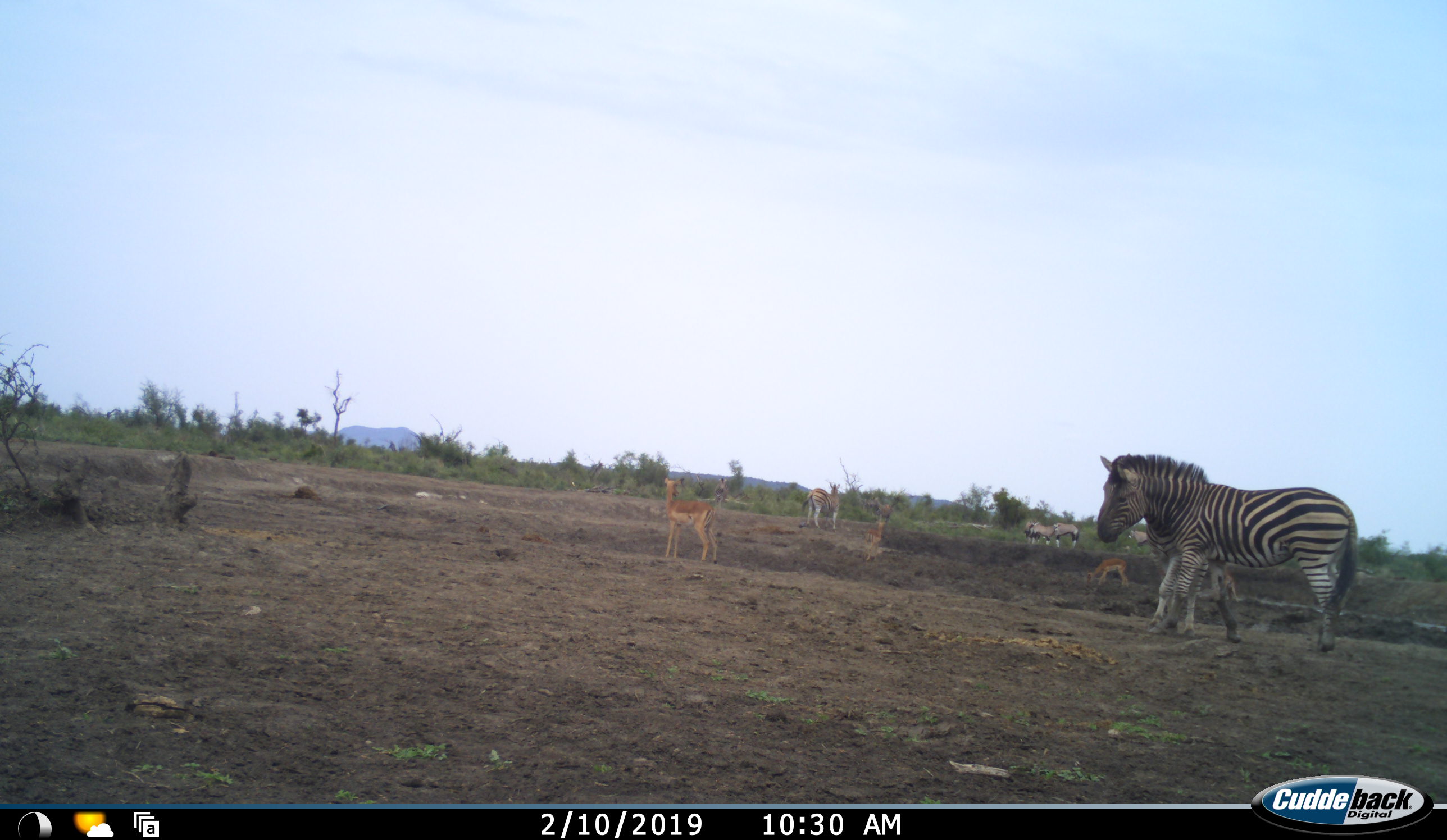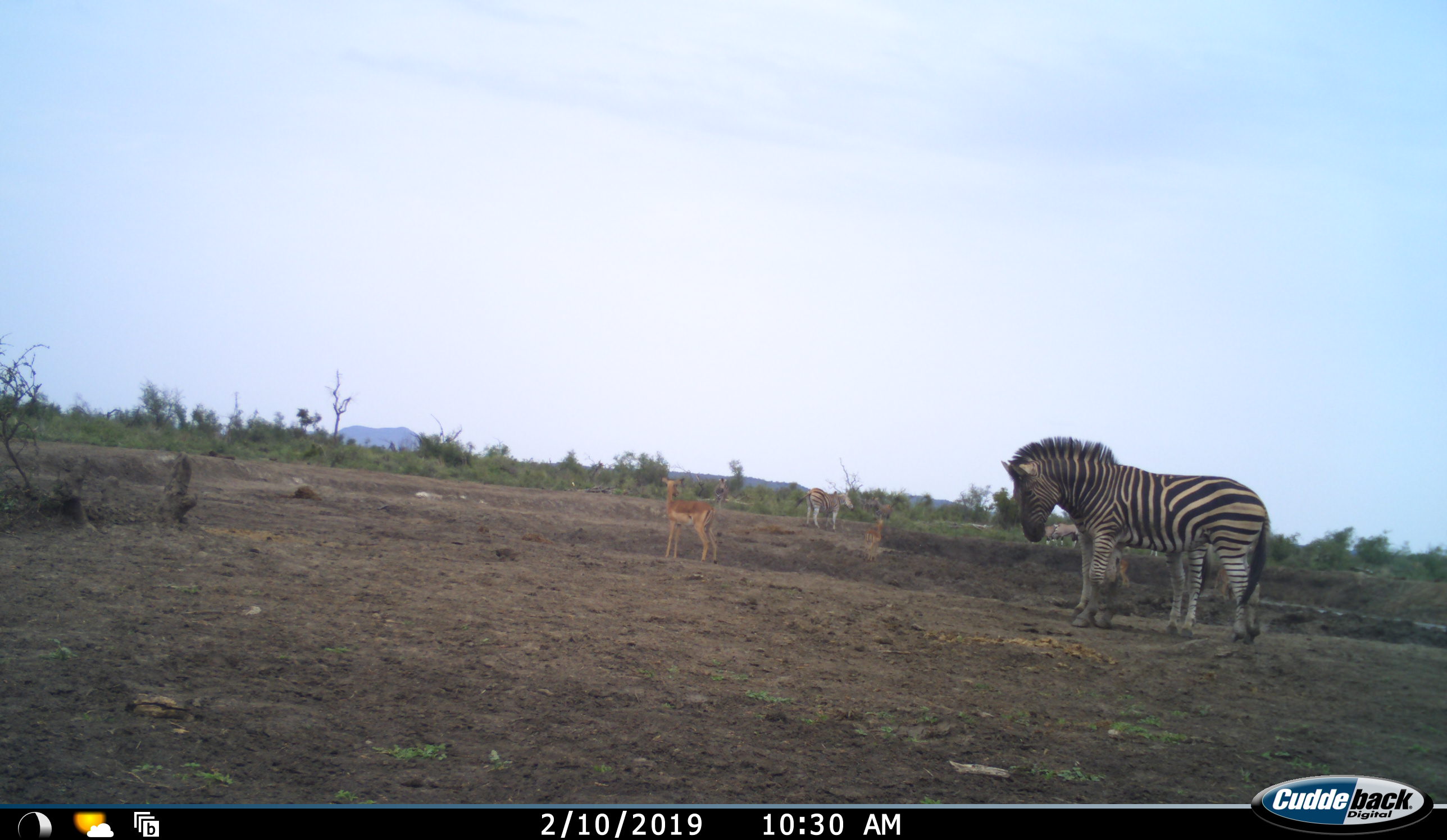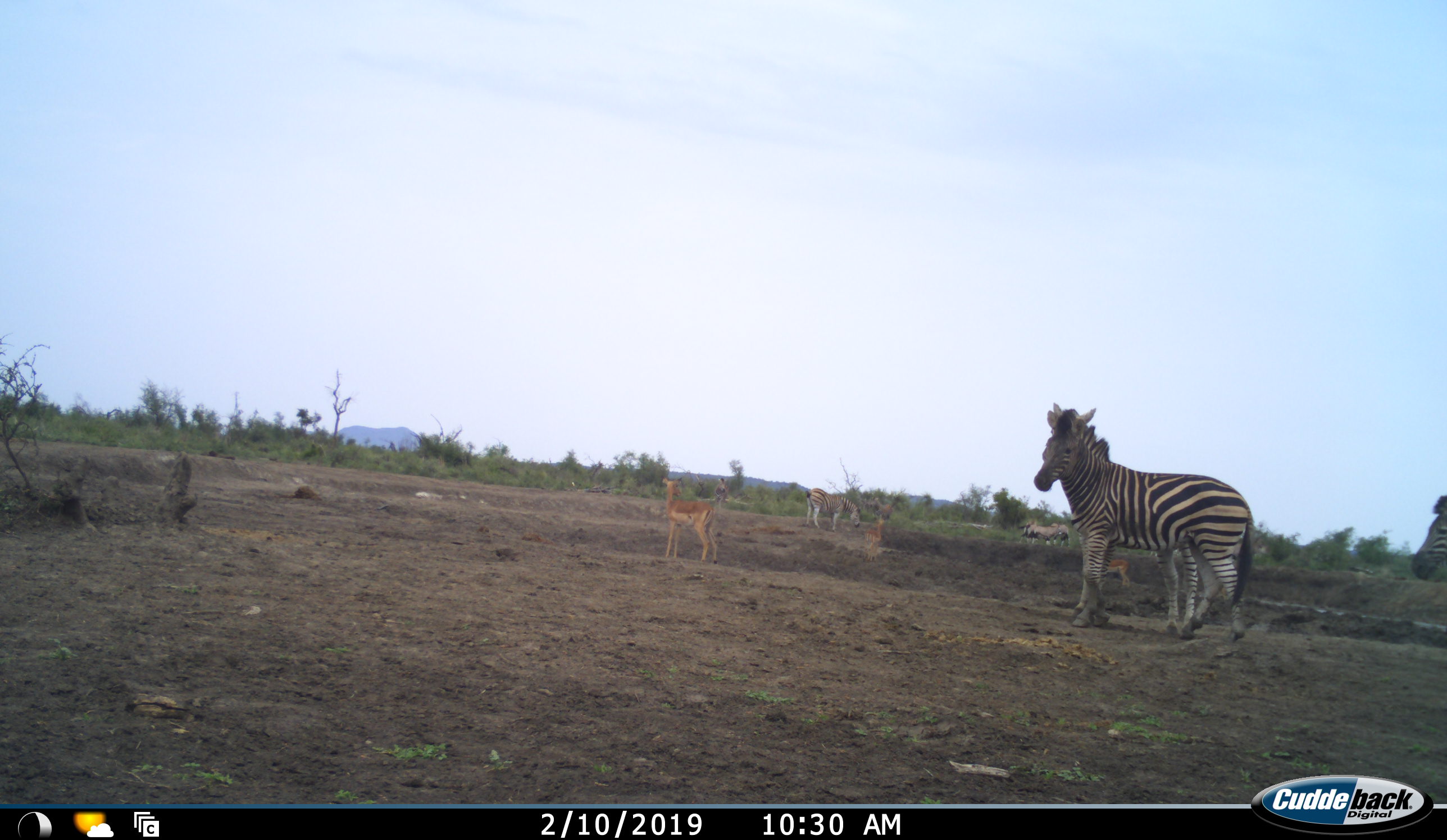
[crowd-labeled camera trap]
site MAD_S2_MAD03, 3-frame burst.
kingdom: Animalia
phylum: Chordata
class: Mammalia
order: Perissodactyla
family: Equidae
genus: Equus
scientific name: Equus quagga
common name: plains zebra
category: zebraplains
Zebraplains (plains zebra) (Equus quagga), count 5. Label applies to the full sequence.